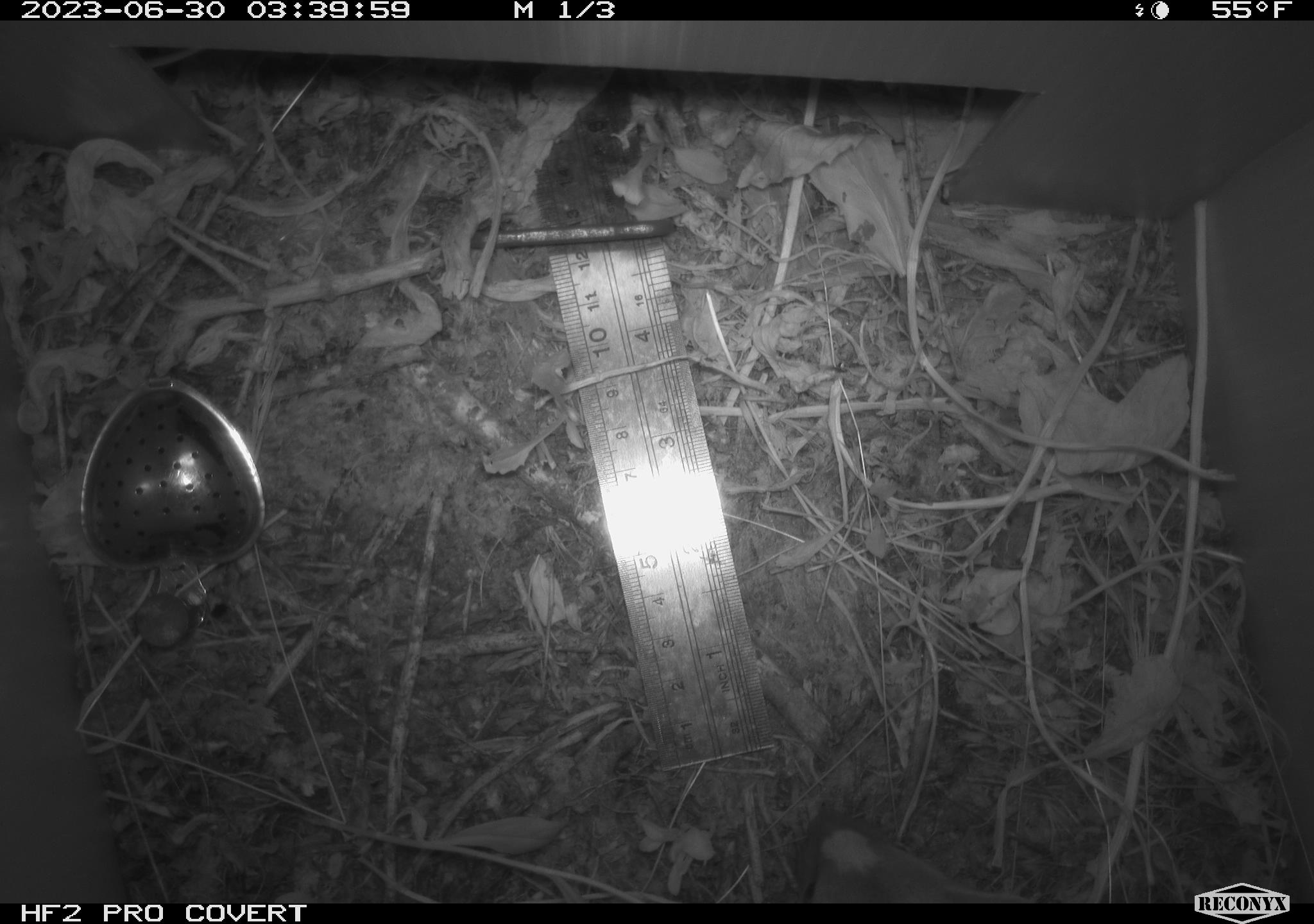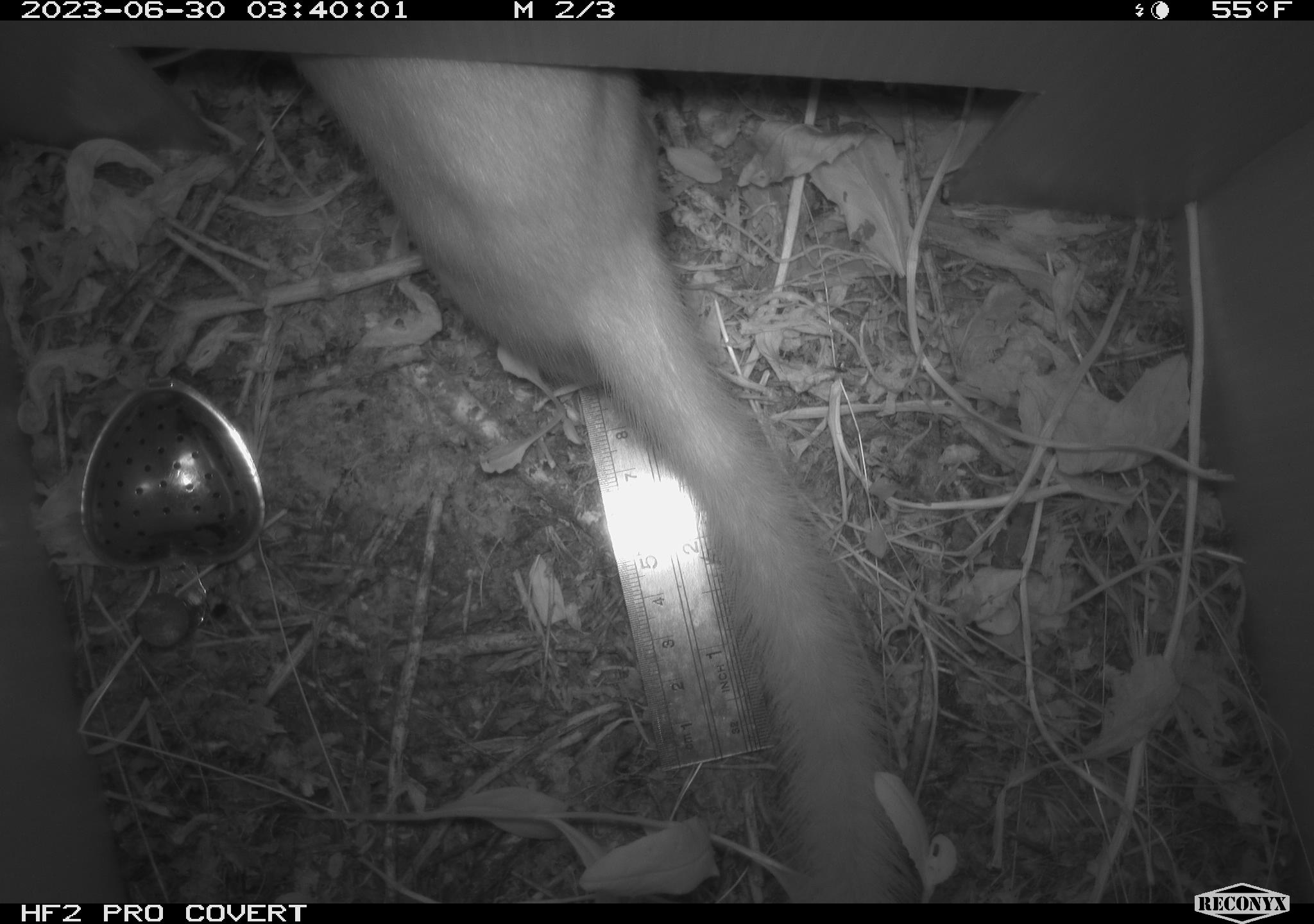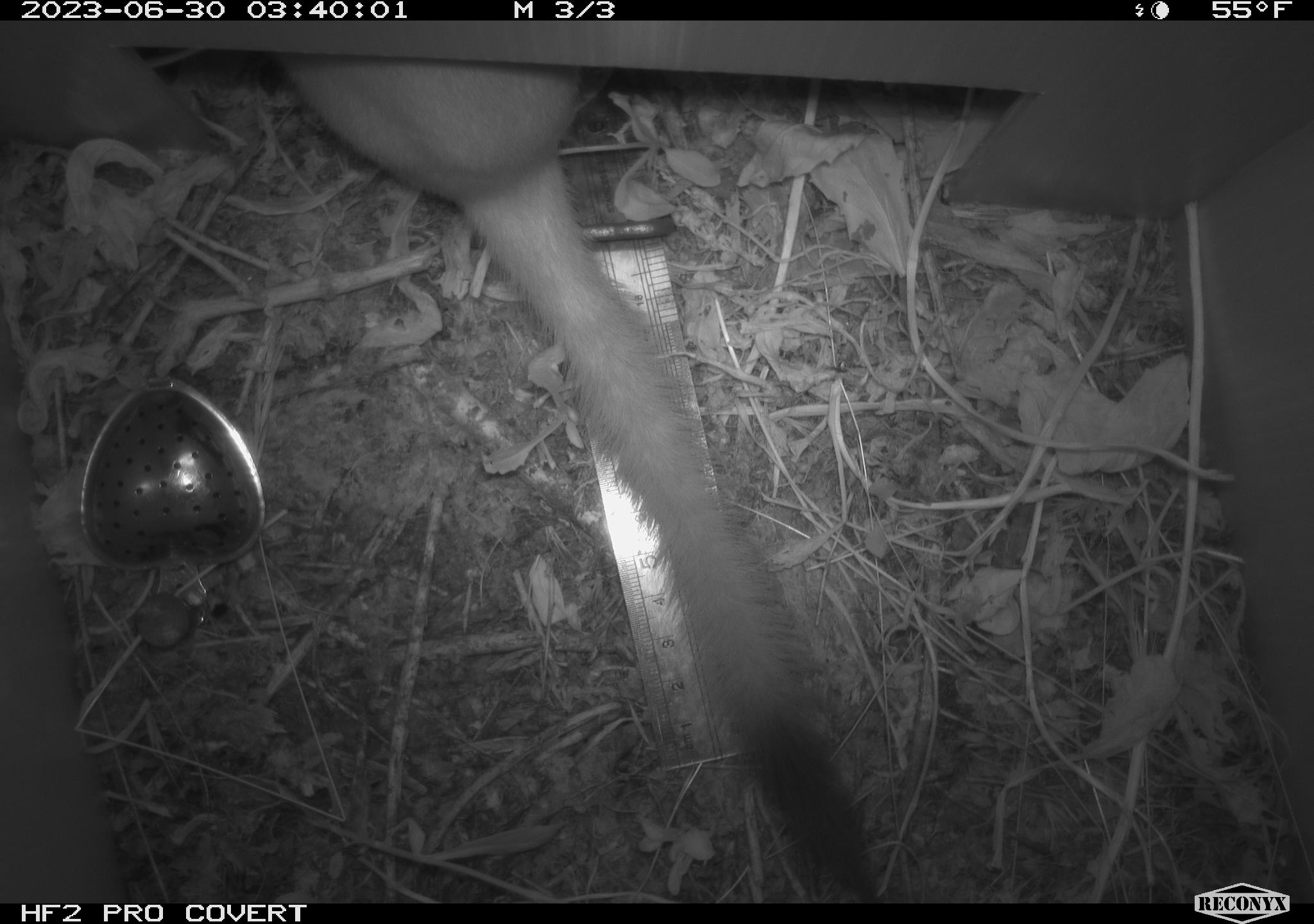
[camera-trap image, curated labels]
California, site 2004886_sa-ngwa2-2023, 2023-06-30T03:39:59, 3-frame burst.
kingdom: Animalia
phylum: Chordata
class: Mammalia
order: Carnivora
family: Mustelidae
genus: Neogale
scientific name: Neogale frenata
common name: long-tailed weasel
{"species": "long-tailed weasel (Neogale frenata)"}